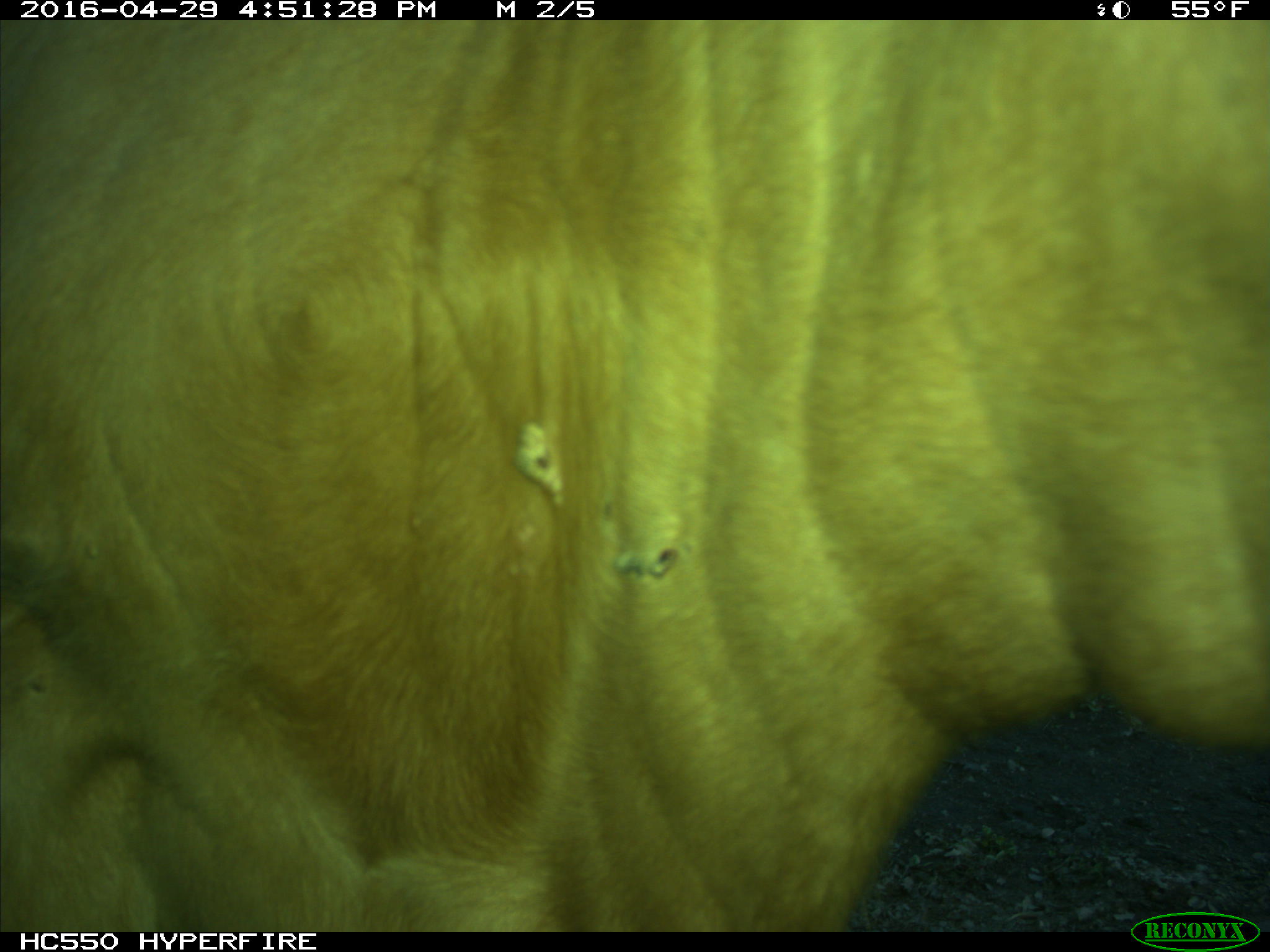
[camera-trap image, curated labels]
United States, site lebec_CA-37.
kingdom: Animalia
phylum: Chordata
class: Mammalia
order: Artiodactyla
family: Bovidae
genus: Bos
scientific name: Bos taurus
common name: domestic cow